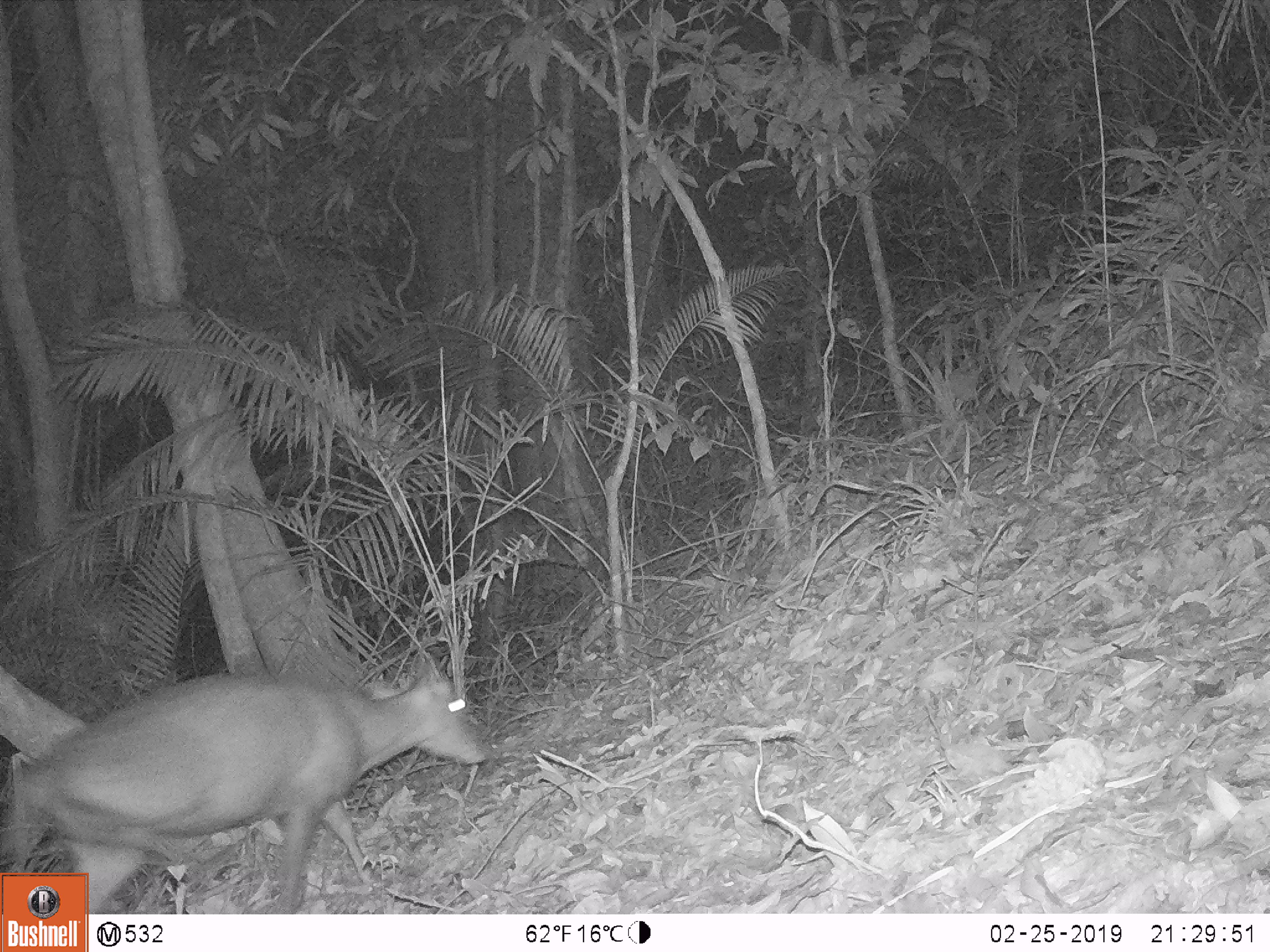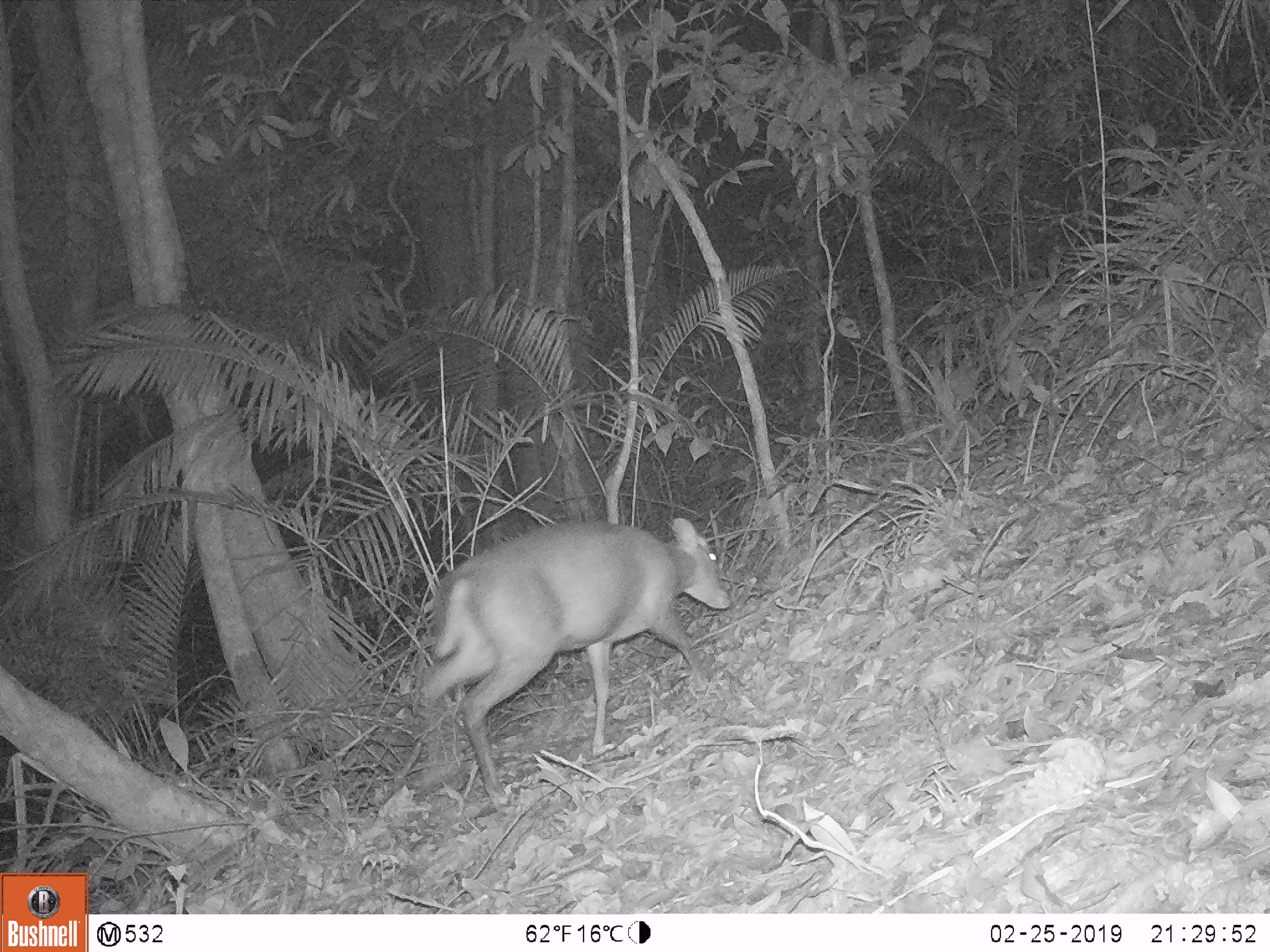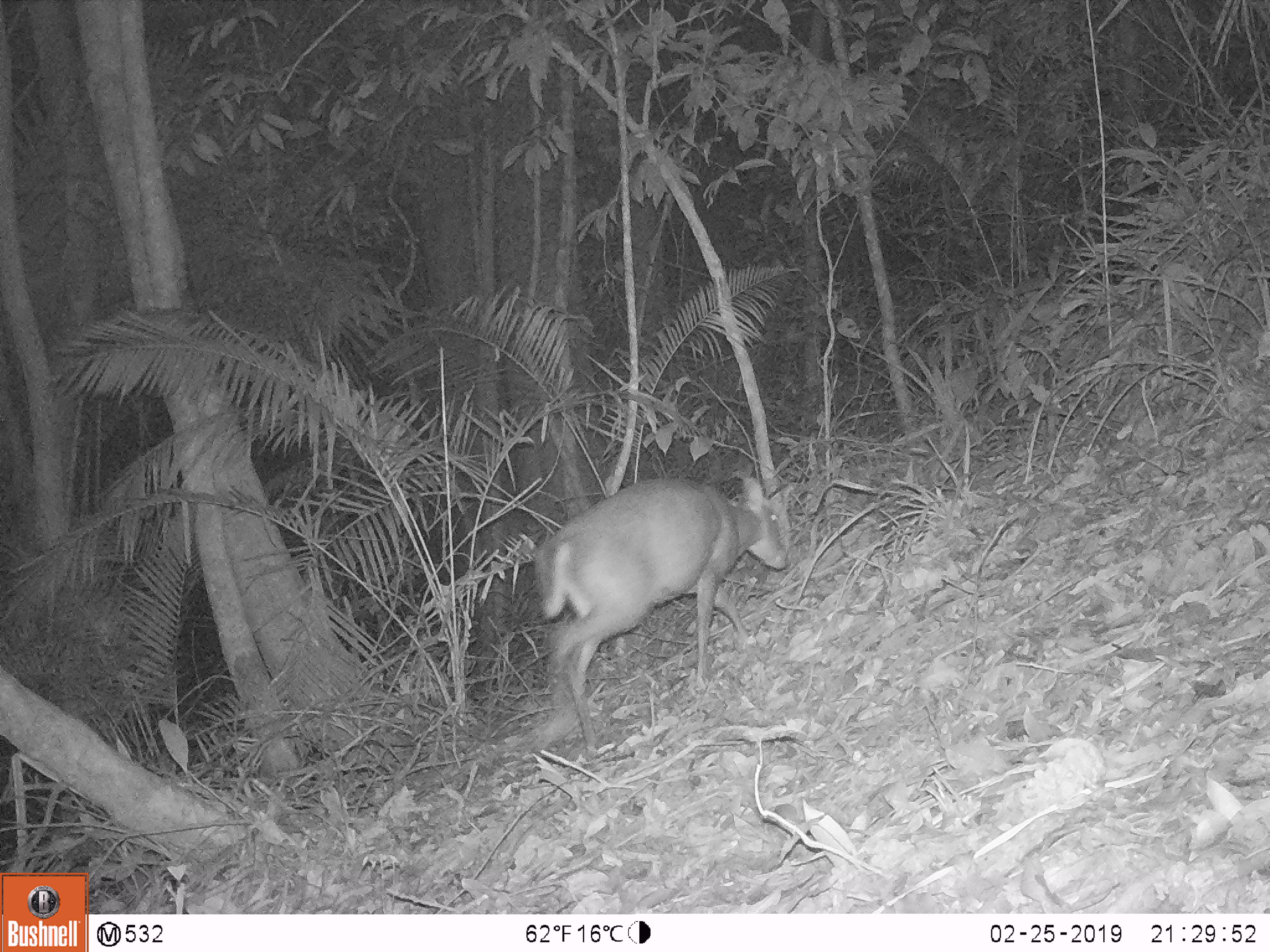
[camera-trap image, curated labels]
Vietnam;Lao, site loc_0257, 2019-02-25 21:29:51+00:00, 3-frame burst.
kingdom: Animalia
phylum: Chordata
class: Mammalia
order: Artiodactyla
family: Cervidae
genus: Muntiacus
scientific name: Muntiacus rooseveltorum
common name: roosevelt's muntjac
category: roosevelts muntjac group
Roosevelts muntjac group (roosevelt's muntjac) (Muntiacus rooseveltorum). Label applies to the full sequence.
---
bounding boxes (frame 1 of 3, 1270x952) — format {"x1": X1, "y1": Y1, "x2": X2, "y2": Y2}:
roosevelts muntjac group: {"x1": 0, "y1": 658, "x2": 488, "y2": 913}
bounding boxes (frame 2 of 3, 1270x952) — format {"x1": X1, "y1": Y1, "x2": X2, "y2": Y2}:
roosevelts muntjac group: {"x1": 409, "y1": 516, "x2": 733, "y2": 802}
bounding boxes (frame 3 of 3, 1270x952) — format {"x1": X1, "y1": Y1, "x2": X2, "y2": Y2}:
roosevelts muntjac group: {"x1": 529, "y1": 471, "x2": 789, "y2": 758}